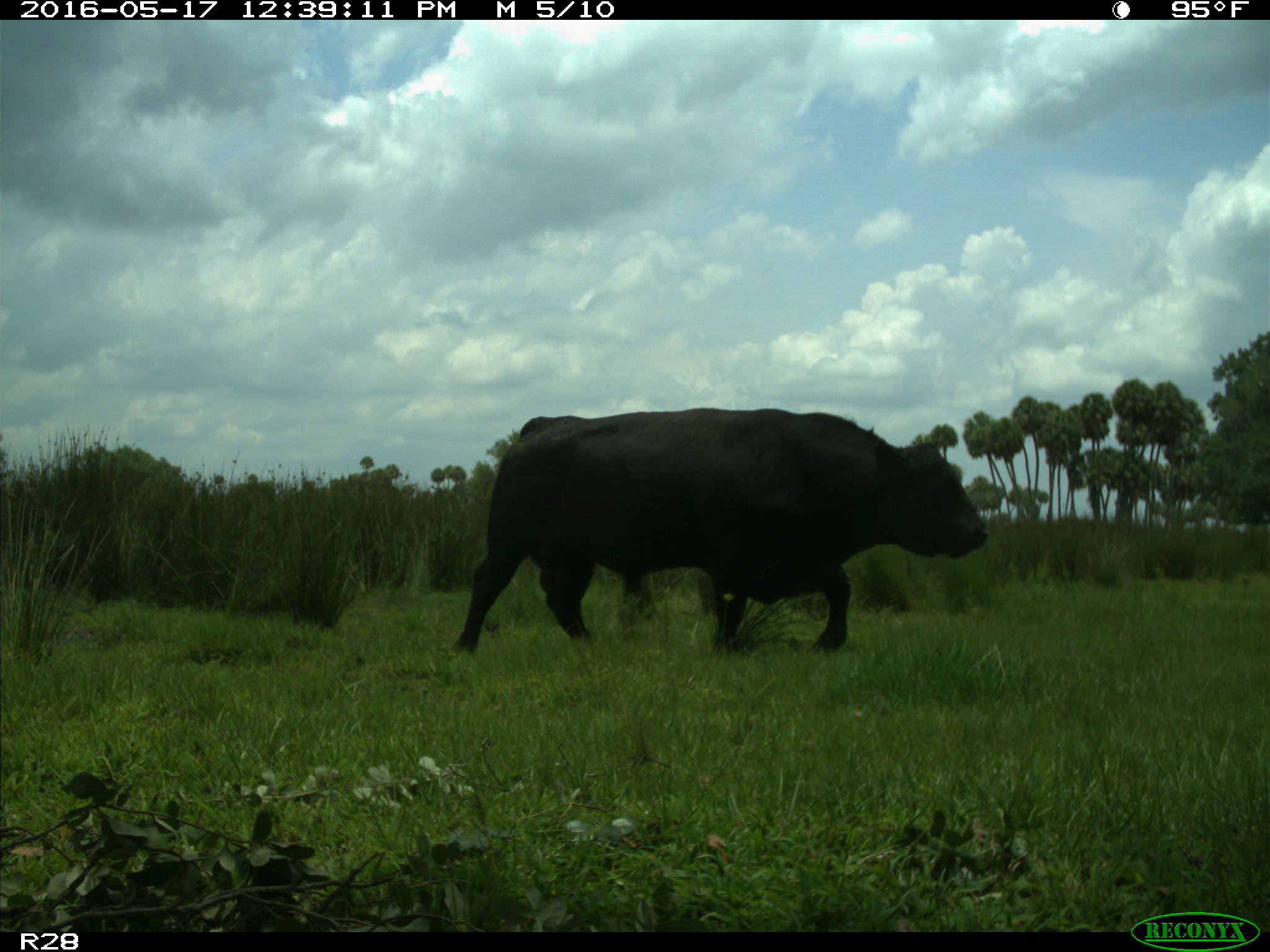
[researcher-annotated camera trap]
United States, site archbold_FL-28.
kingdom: Animalia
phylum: Chordata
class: Mammalia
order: Artiodactyla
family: Bovidae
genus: Bos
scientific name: Bos taurus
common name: domestic cow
Bos taurus (domestic cow).